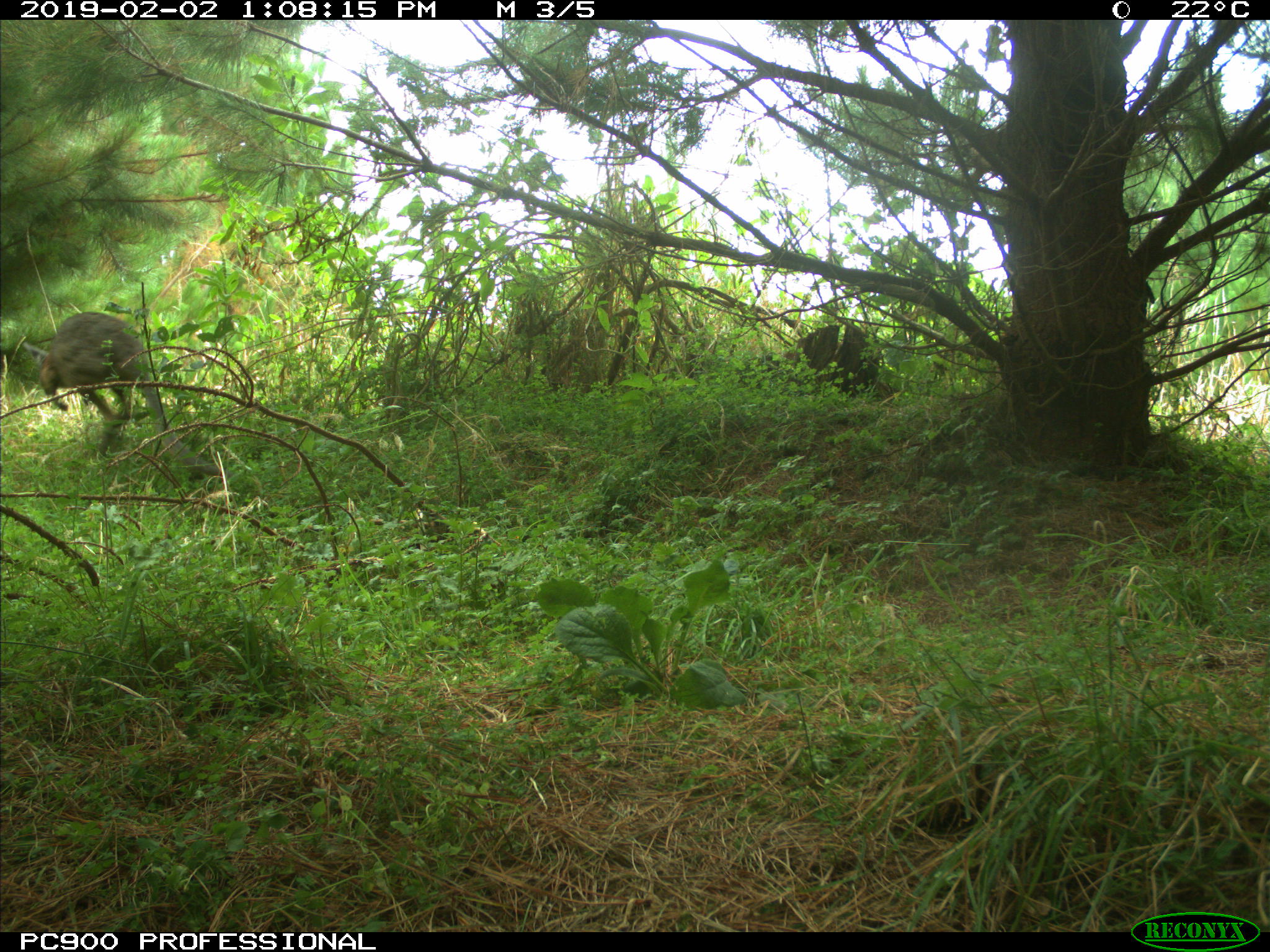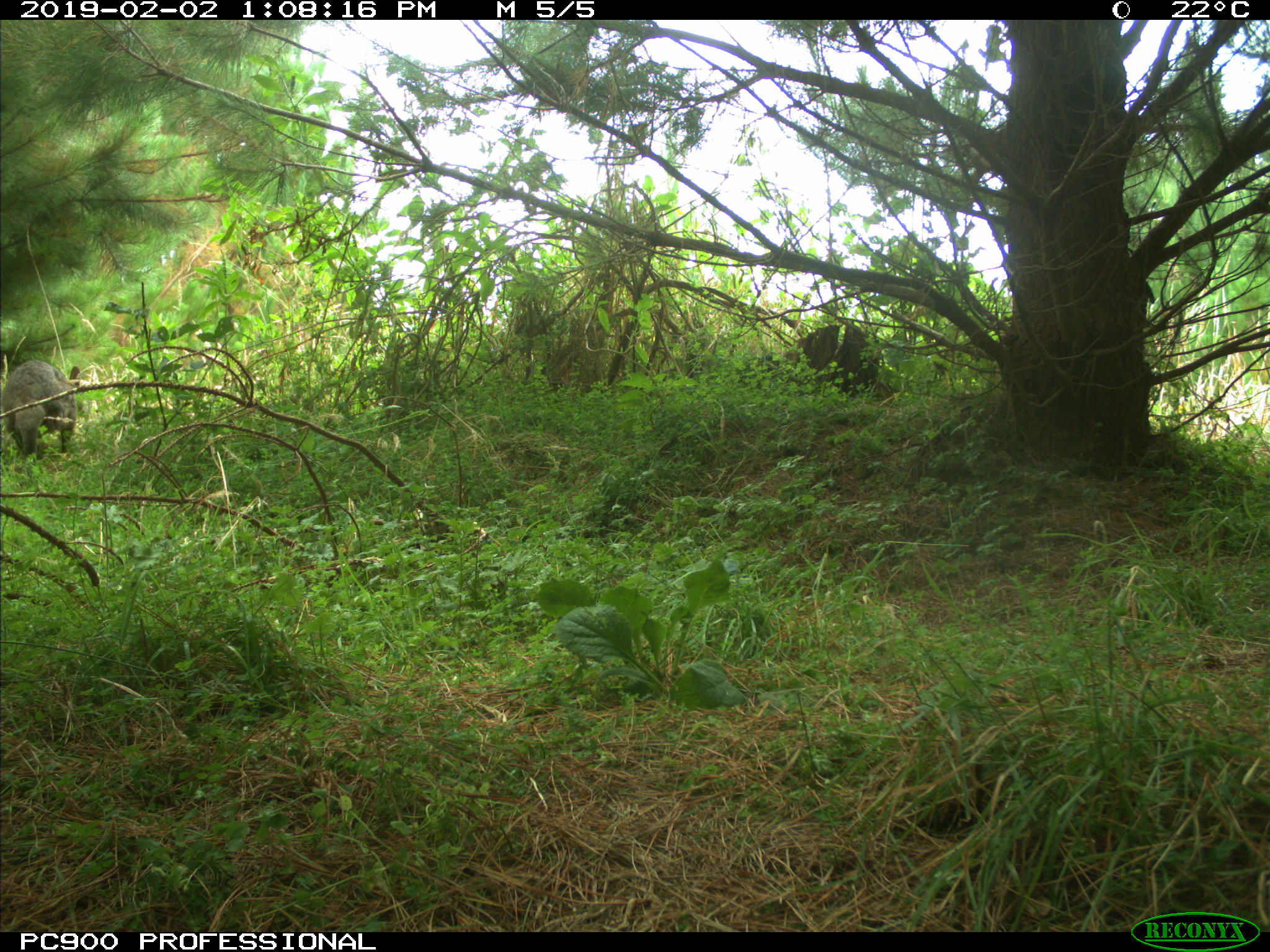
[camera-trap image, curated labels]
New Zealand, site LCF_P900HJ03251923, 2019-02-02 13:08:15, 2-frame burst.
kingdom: Animalia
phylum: Chordata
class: Mammalia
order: Diprotodontia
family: Macropodidae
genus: Notamacropus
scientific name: Notamacropus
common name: wallaby